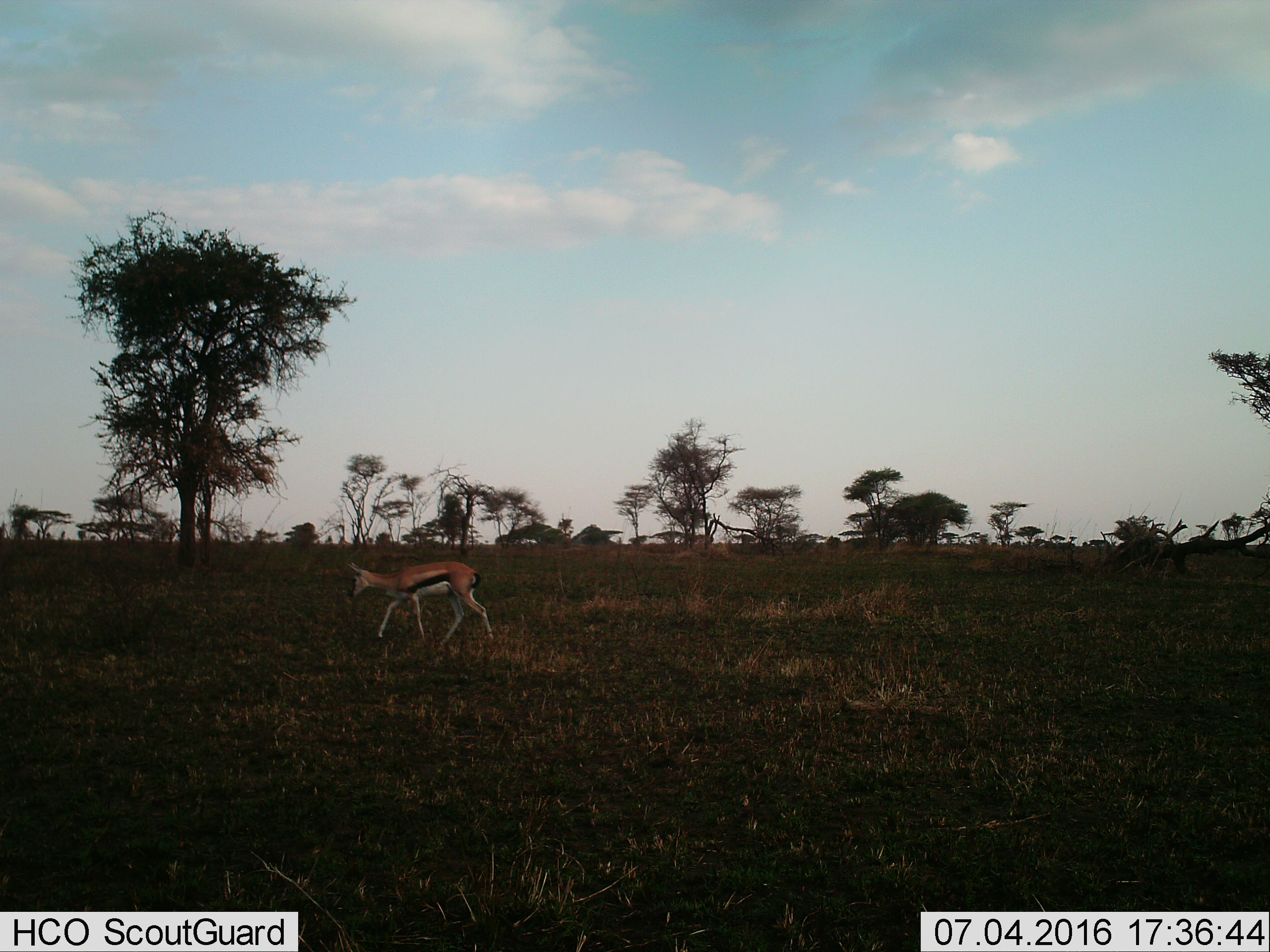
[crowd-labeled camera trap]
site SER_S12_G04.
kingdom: Animalia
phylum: Chordata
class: Mammalia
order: Artiodactyla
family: Bovidae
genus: Eudorcas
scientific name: Eudorcas thomsonii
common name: thomson's gazelle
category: gazellethomsons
Gazellethomsons (thomson's gazelle) (Eudorcas thomsonii), count 1. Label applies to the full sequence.